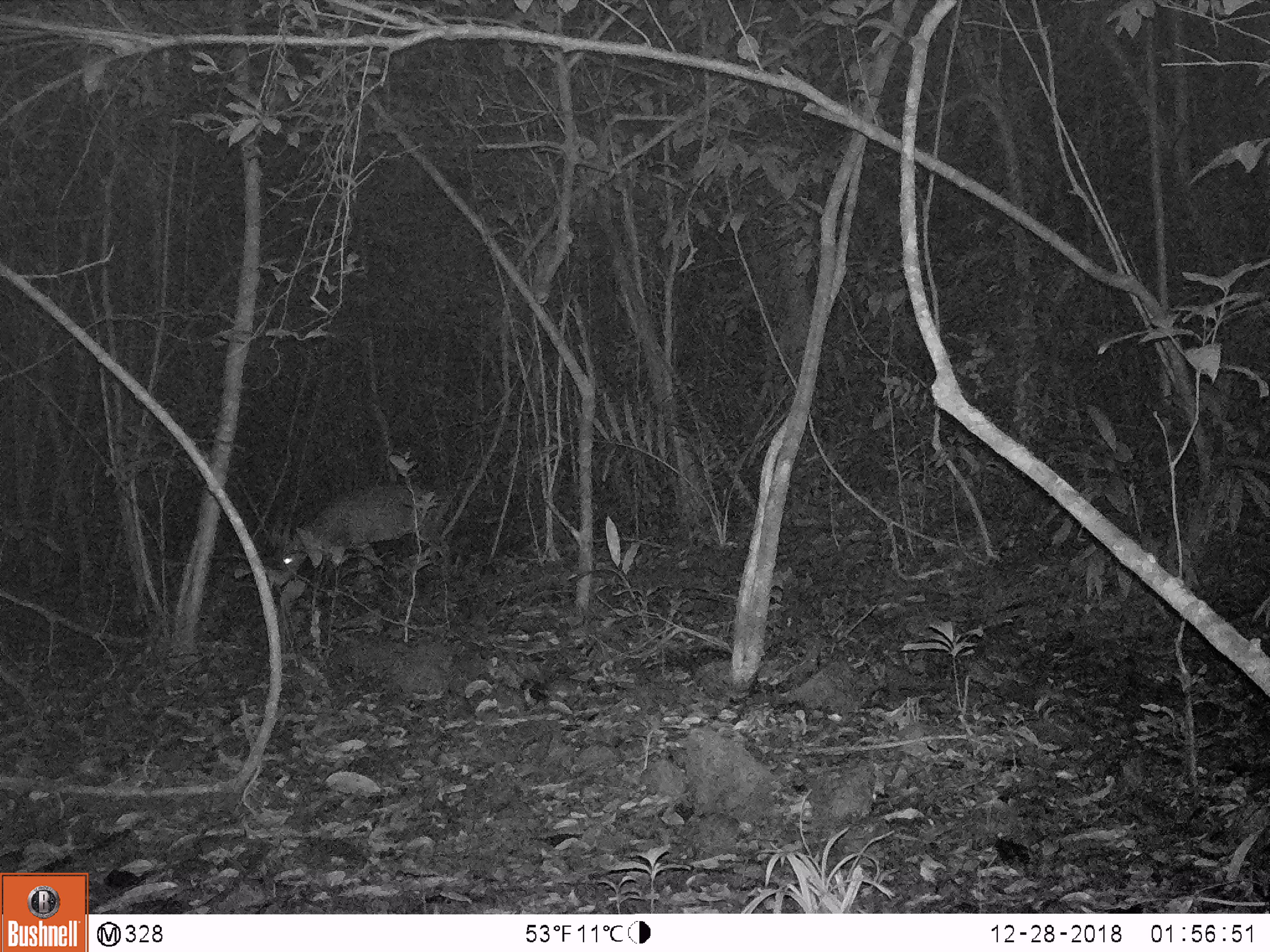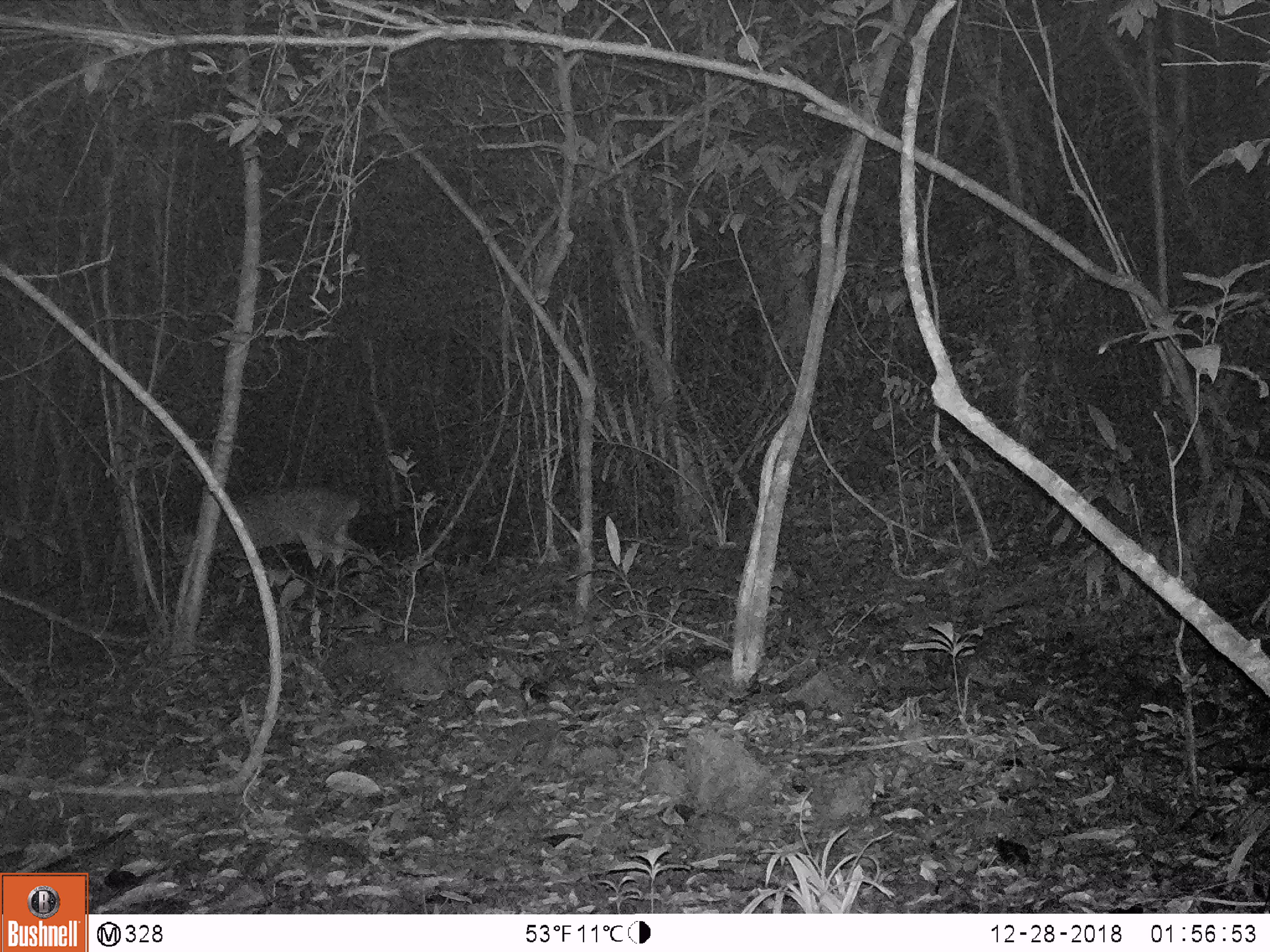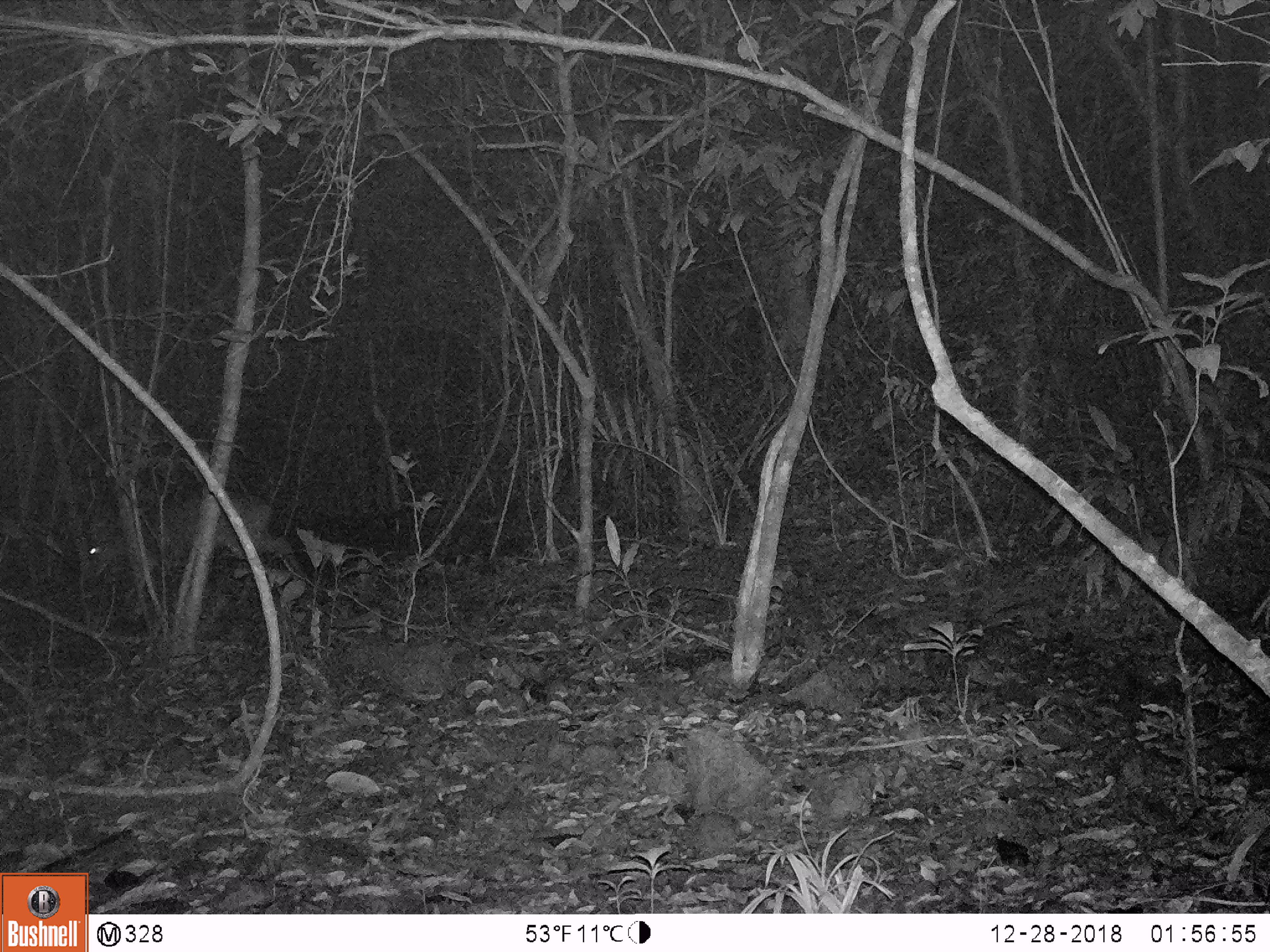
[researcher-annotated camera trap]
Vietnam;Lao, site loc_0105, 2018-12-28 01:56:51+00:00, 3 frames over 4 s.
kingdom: Animalia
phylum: Chordata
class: Mammalia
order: Artiodactyla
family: Cervidae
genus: Muntiacus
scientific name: Muntiacus vuquangensis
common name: large-antlered muntjac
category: large antlered muntjac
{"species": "large antlered muntjac (large-antlered muntjac) (Muntiacus vuquangensis)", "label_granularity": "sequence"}